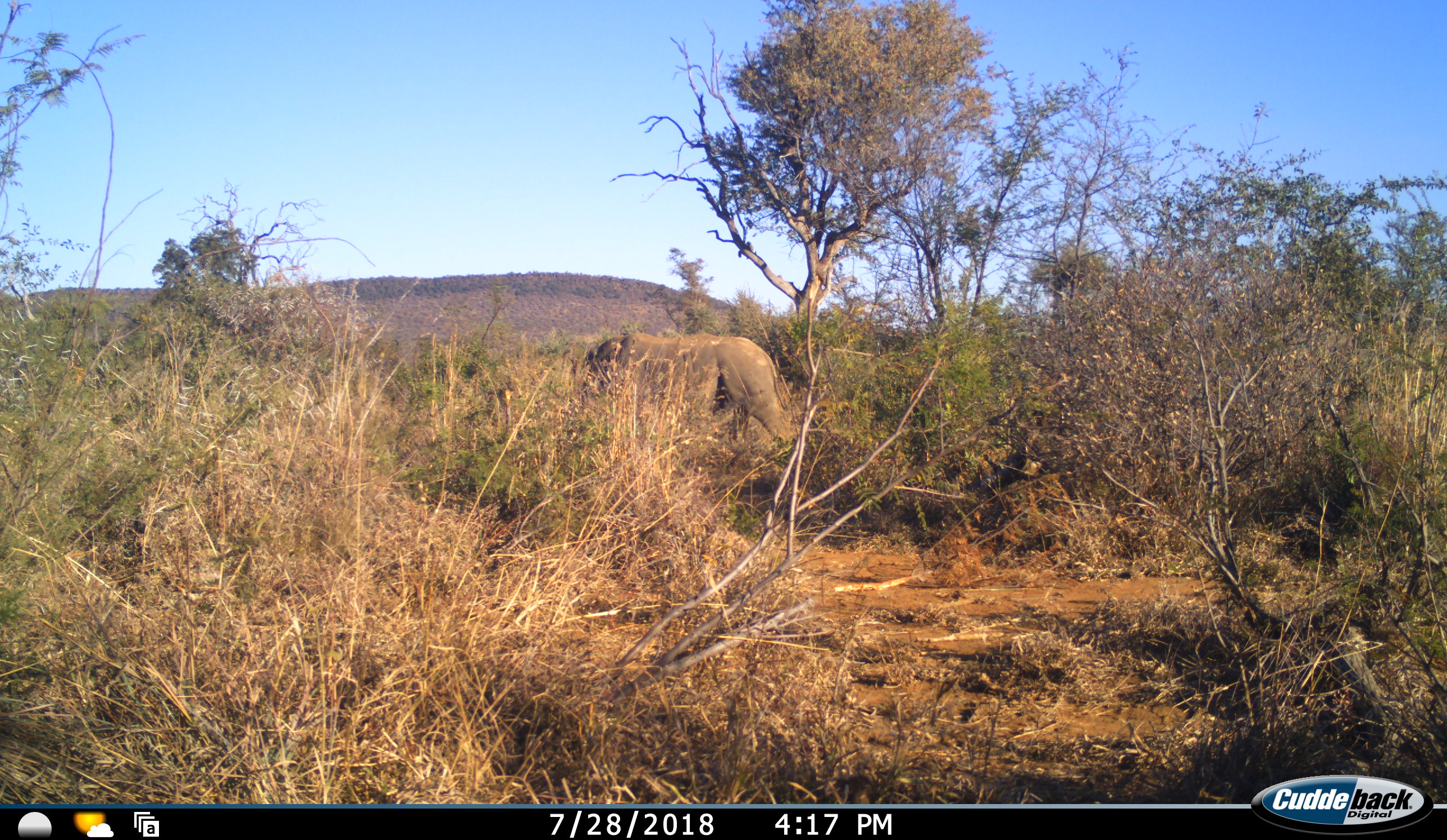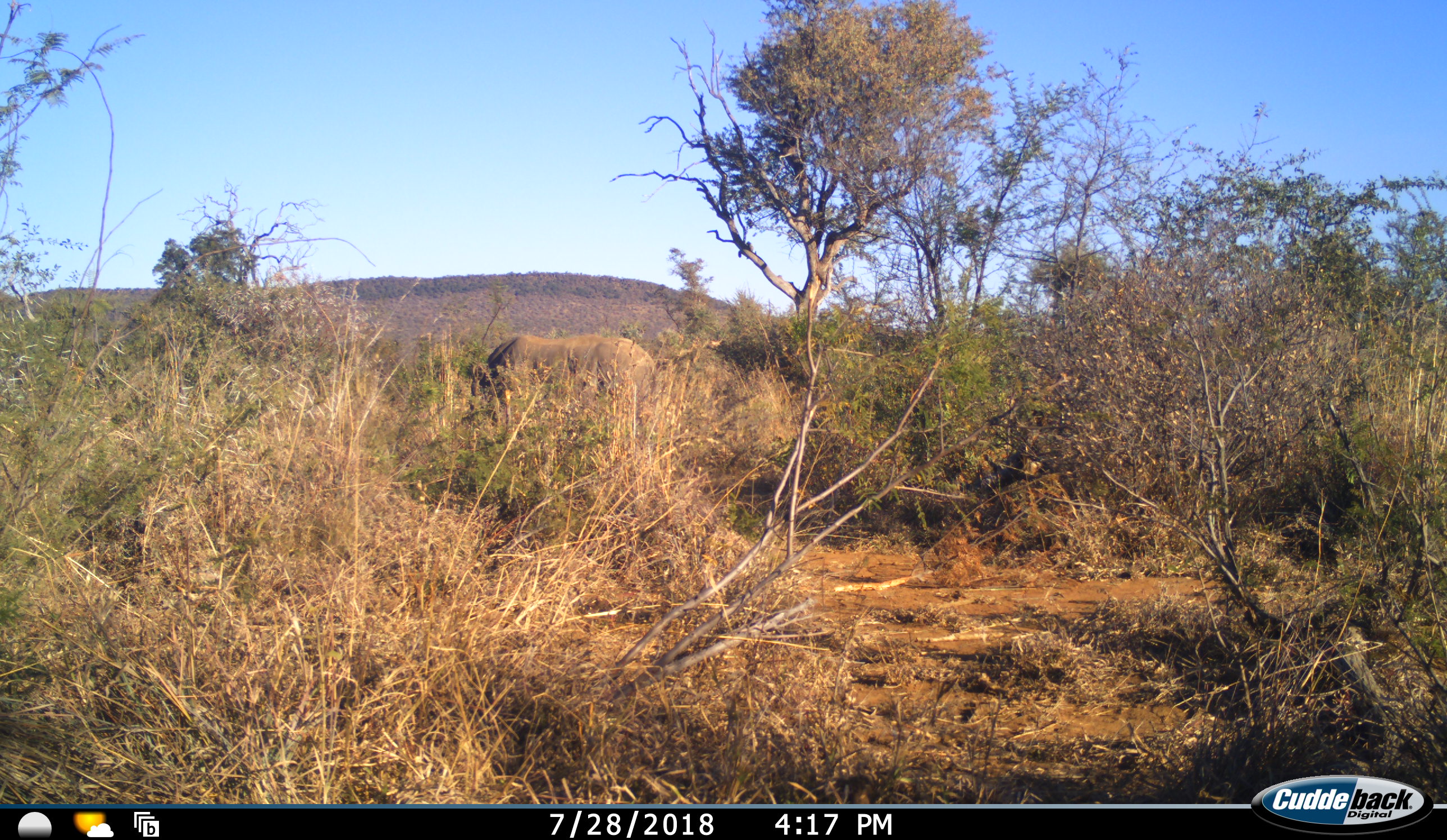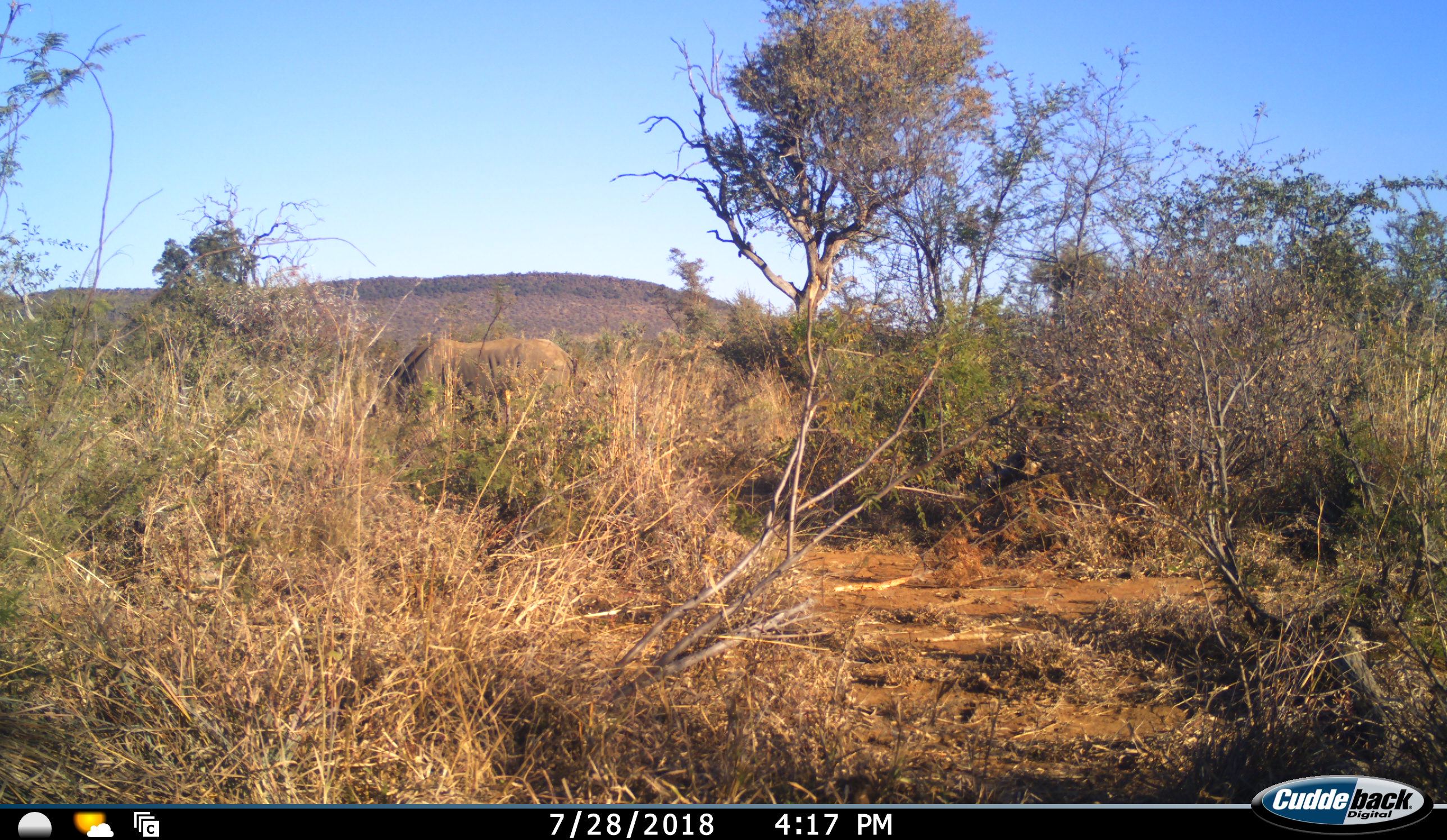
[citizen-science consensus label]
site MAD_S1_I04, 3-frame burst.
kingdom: Animalia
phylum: Chordata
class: Mammalia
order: Proboscidea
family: Elephantidae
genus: Loxodonta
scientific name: Loxodonta africana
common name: african bush elephant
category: elephant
Elephant (african bush elephant) (Loxodonta africana), count 1. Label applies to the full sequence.